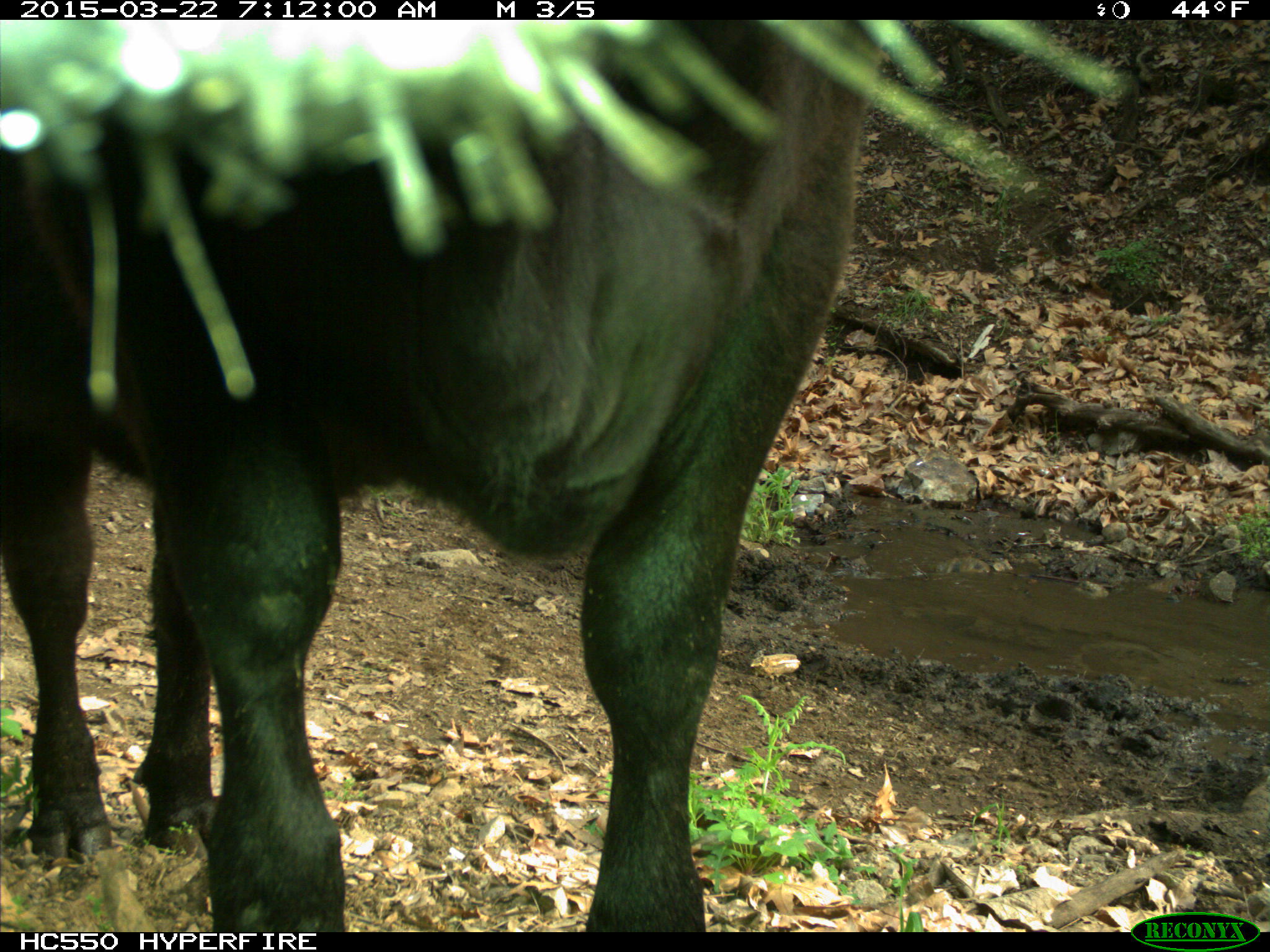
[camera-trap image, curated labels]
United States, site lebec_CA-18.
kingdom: Animalia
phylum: Chordata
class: Mammalia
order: Artiodactyla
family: Bovidae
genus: Bos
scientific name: Bos taurus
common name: domestic cow